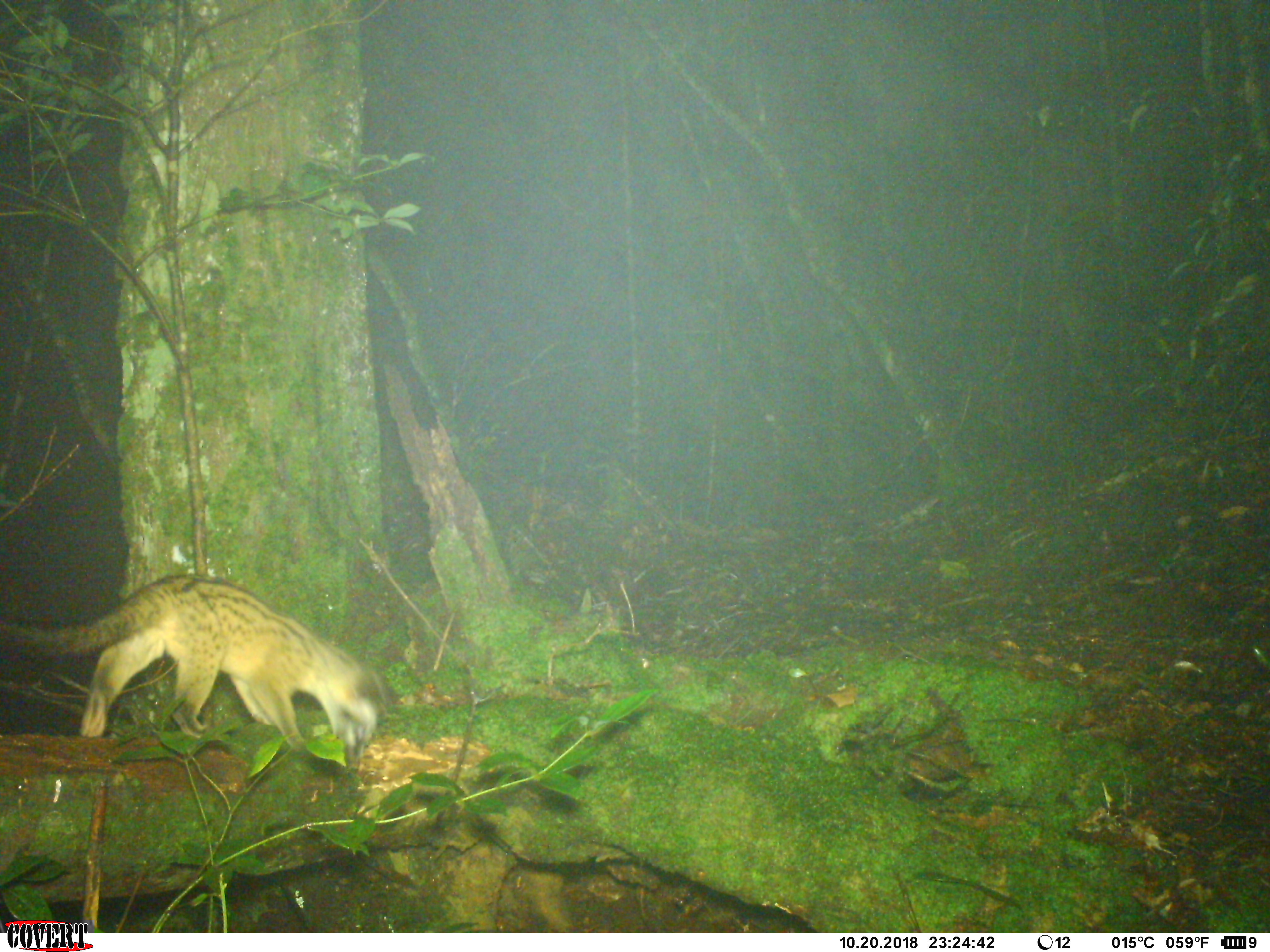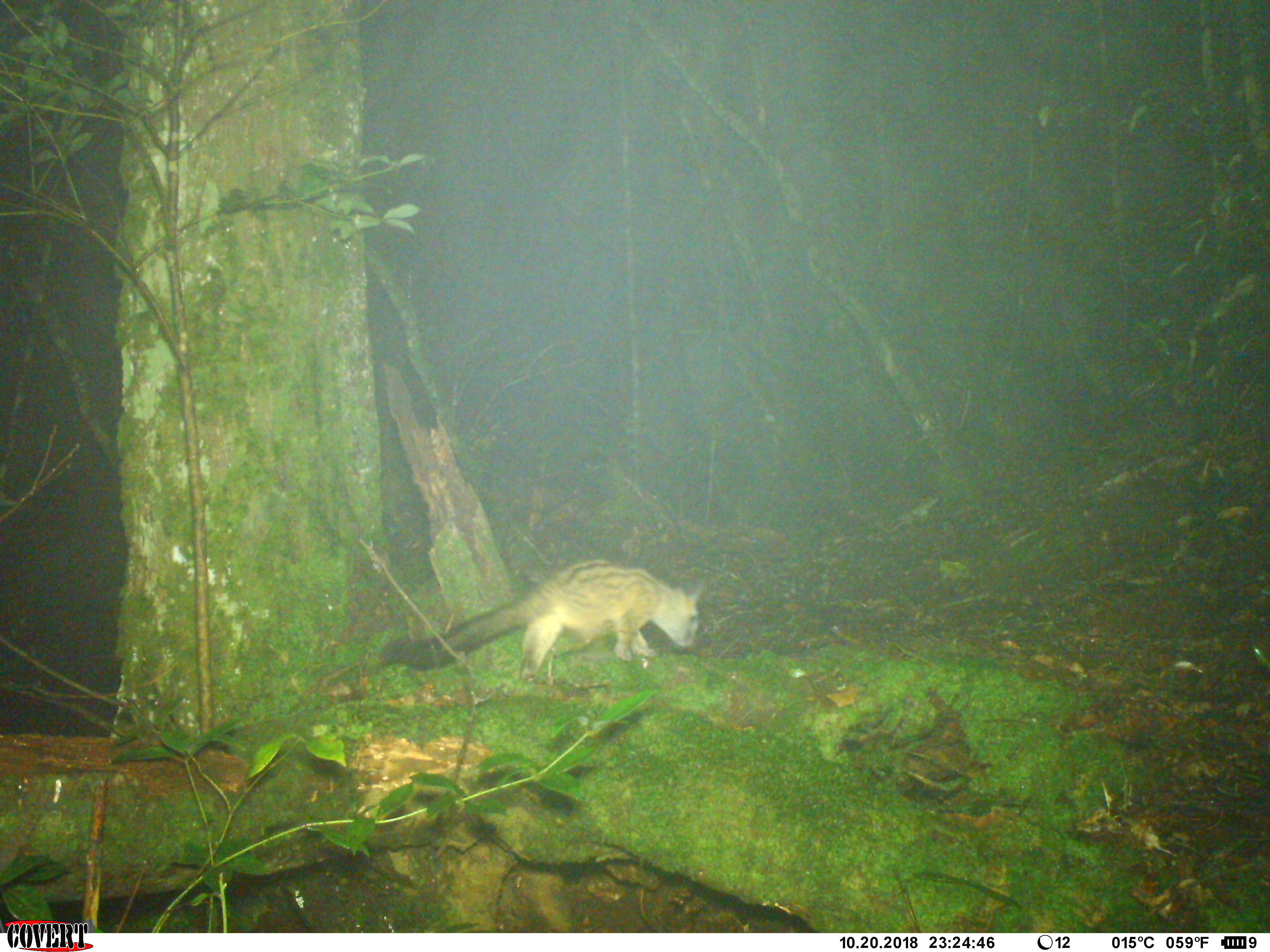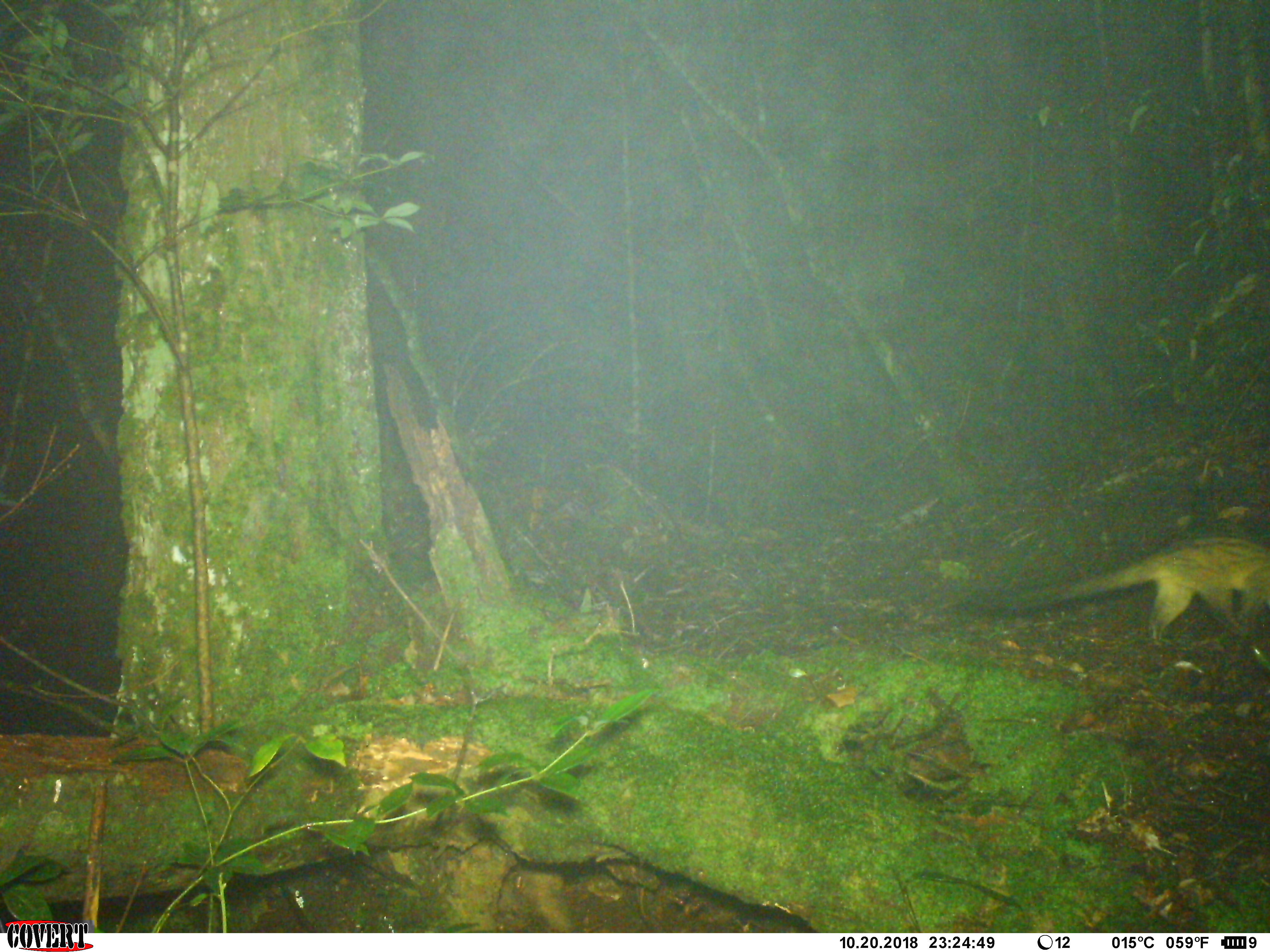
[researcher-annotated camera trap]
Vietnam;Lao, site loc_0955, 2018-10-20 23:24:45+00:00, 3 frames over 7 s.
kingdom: Animalia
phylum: Chordata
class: Mammalia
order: Carnivora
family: Viverridae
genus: Paradoxurus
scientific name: Paradoxurus hermaphroditus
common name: common palm civet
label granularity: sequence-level